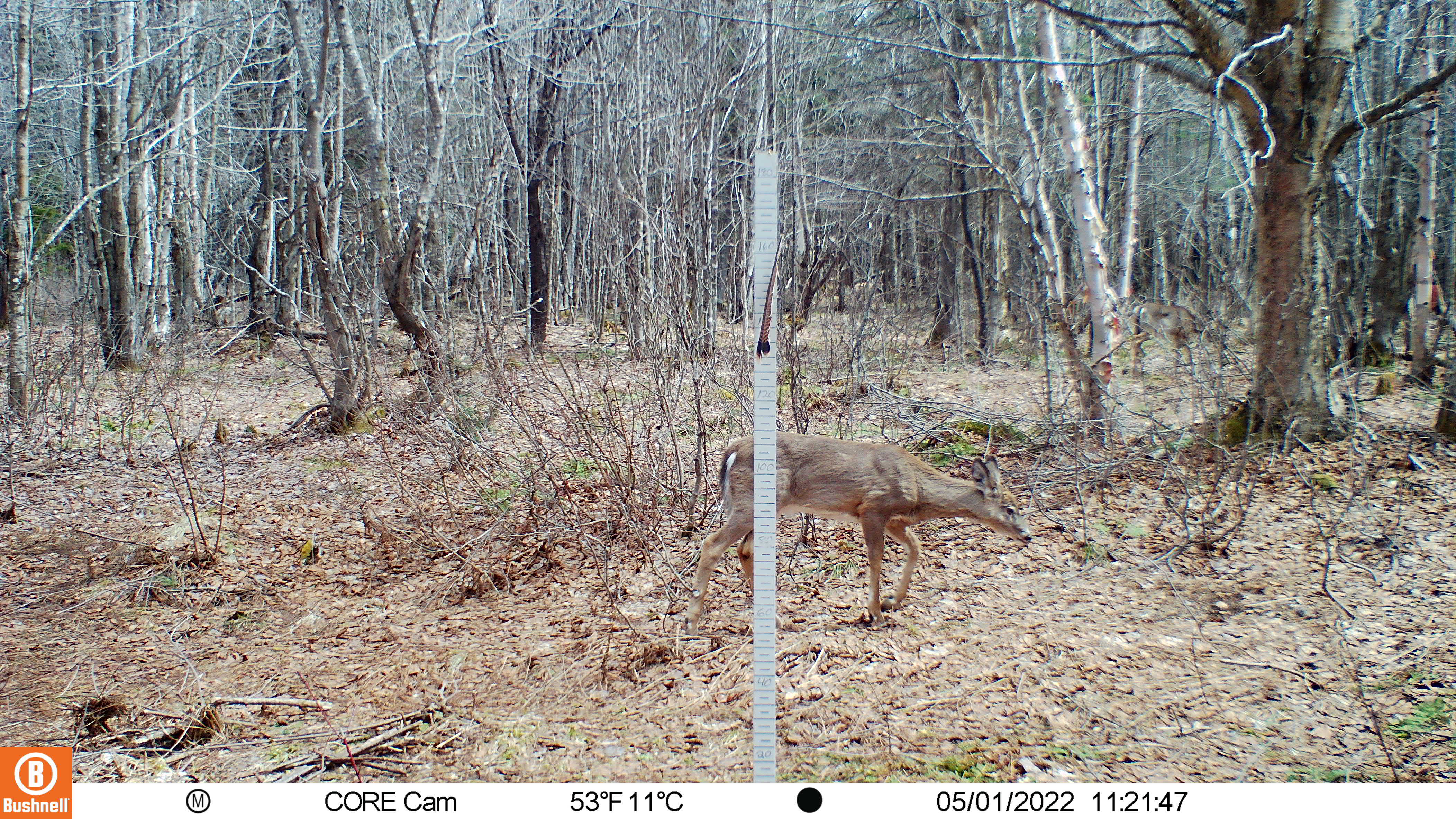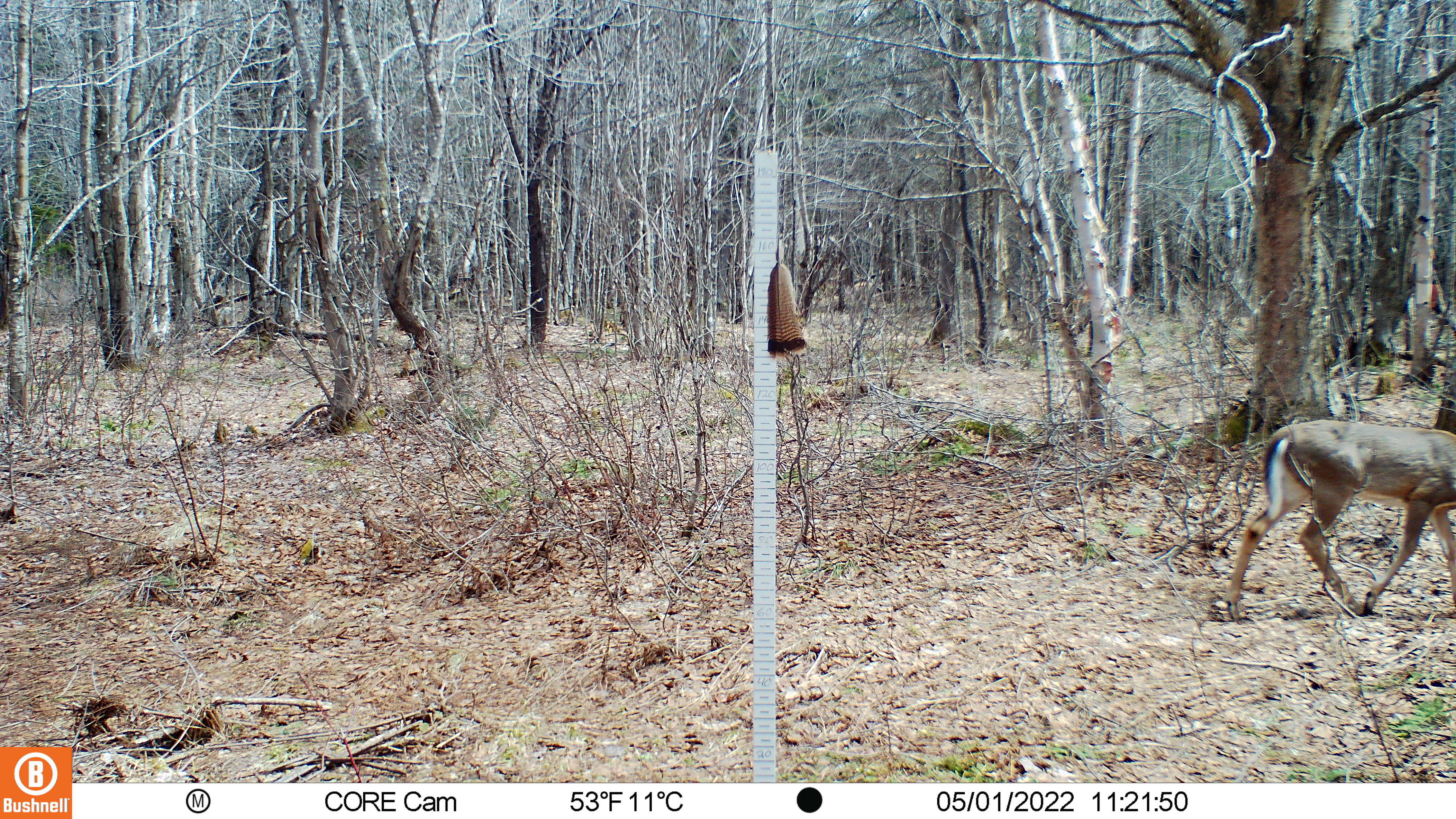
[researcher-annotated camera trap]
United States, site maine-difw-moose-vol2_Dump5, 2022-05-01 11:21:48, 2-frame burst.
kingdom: Animalia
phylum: Chordata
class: Mammalia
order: Artiodactyla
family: Cervidae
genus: Odocoileus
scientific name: Odocoileus virginianus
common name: white-tailed deer